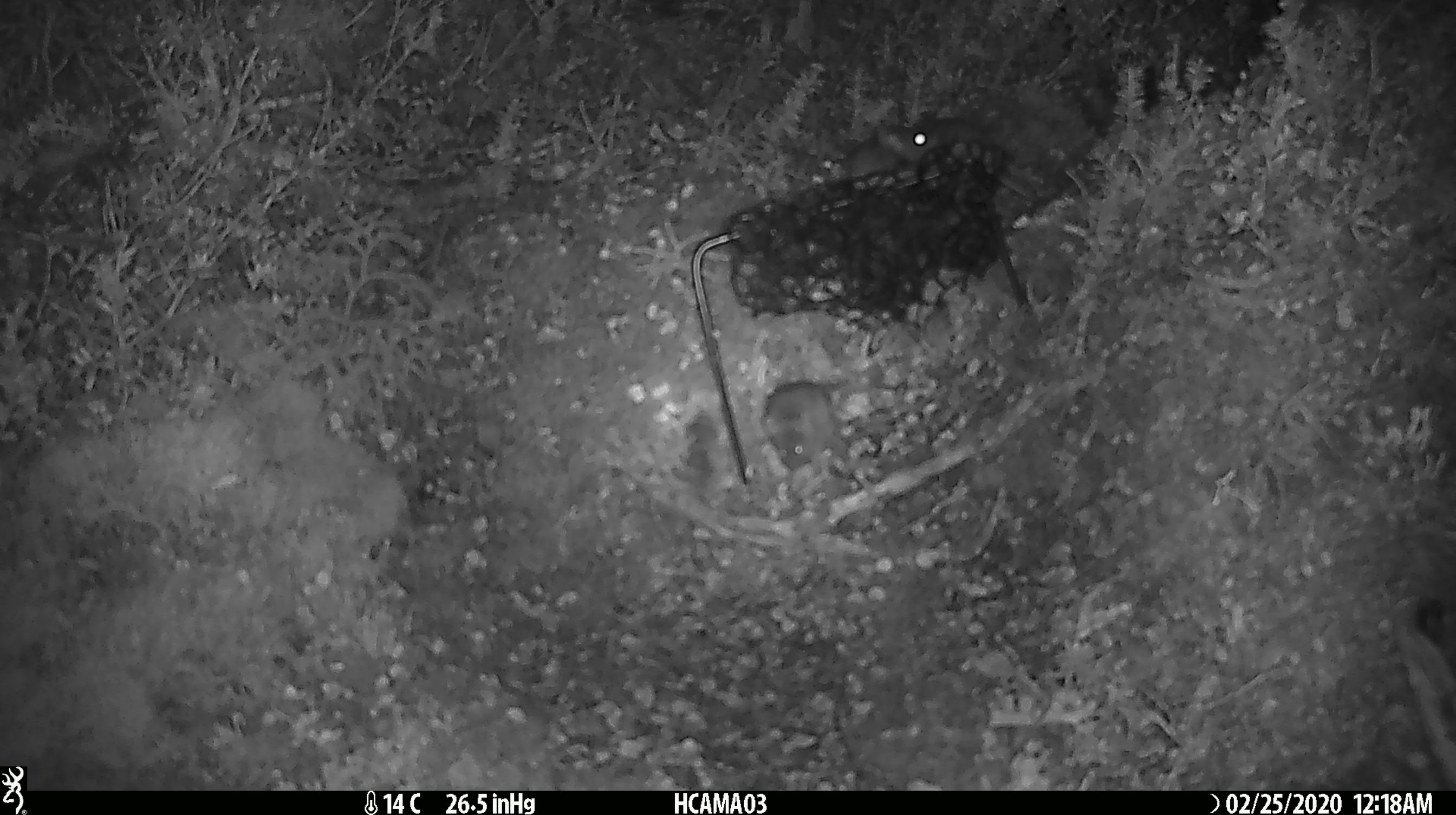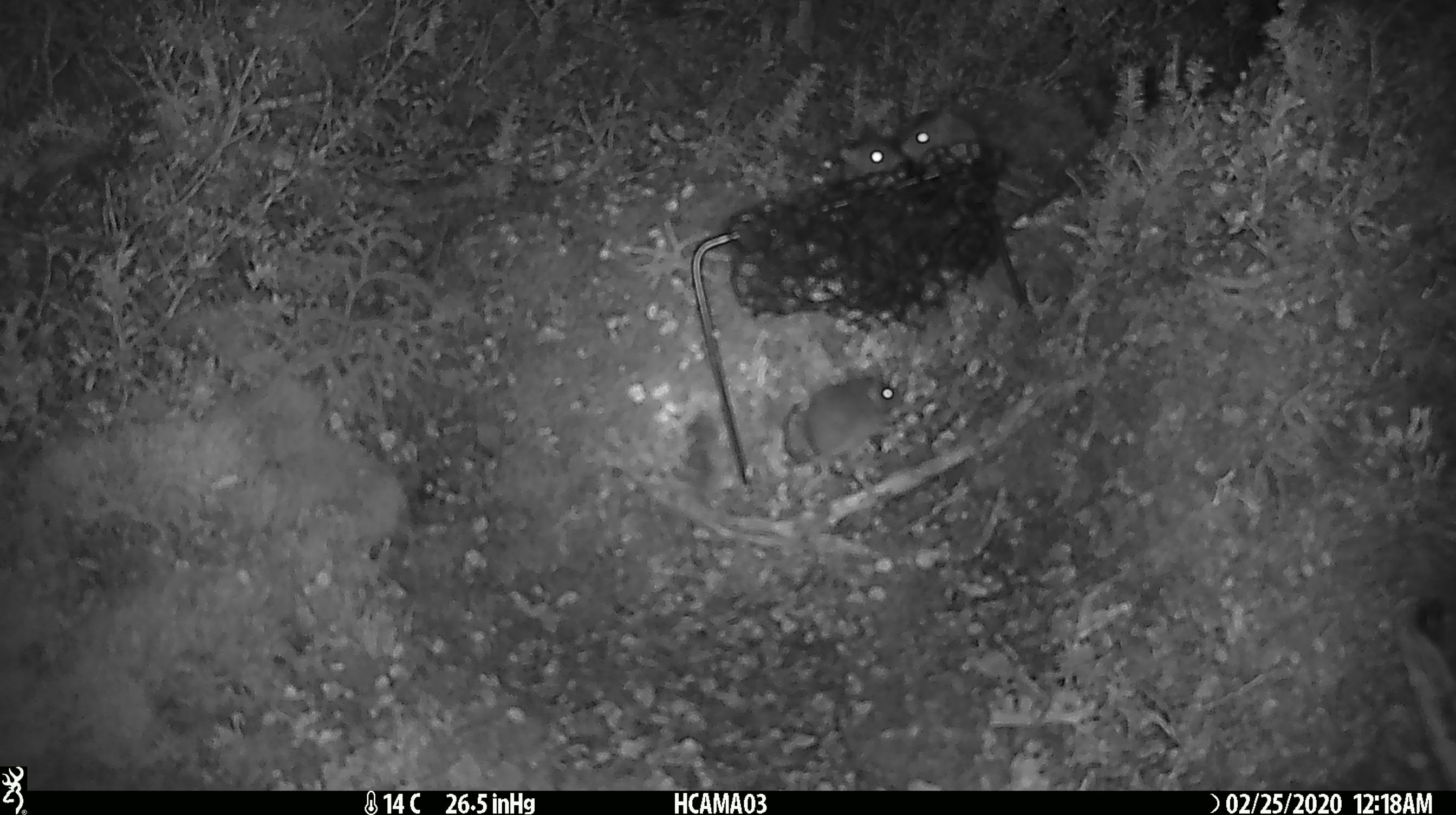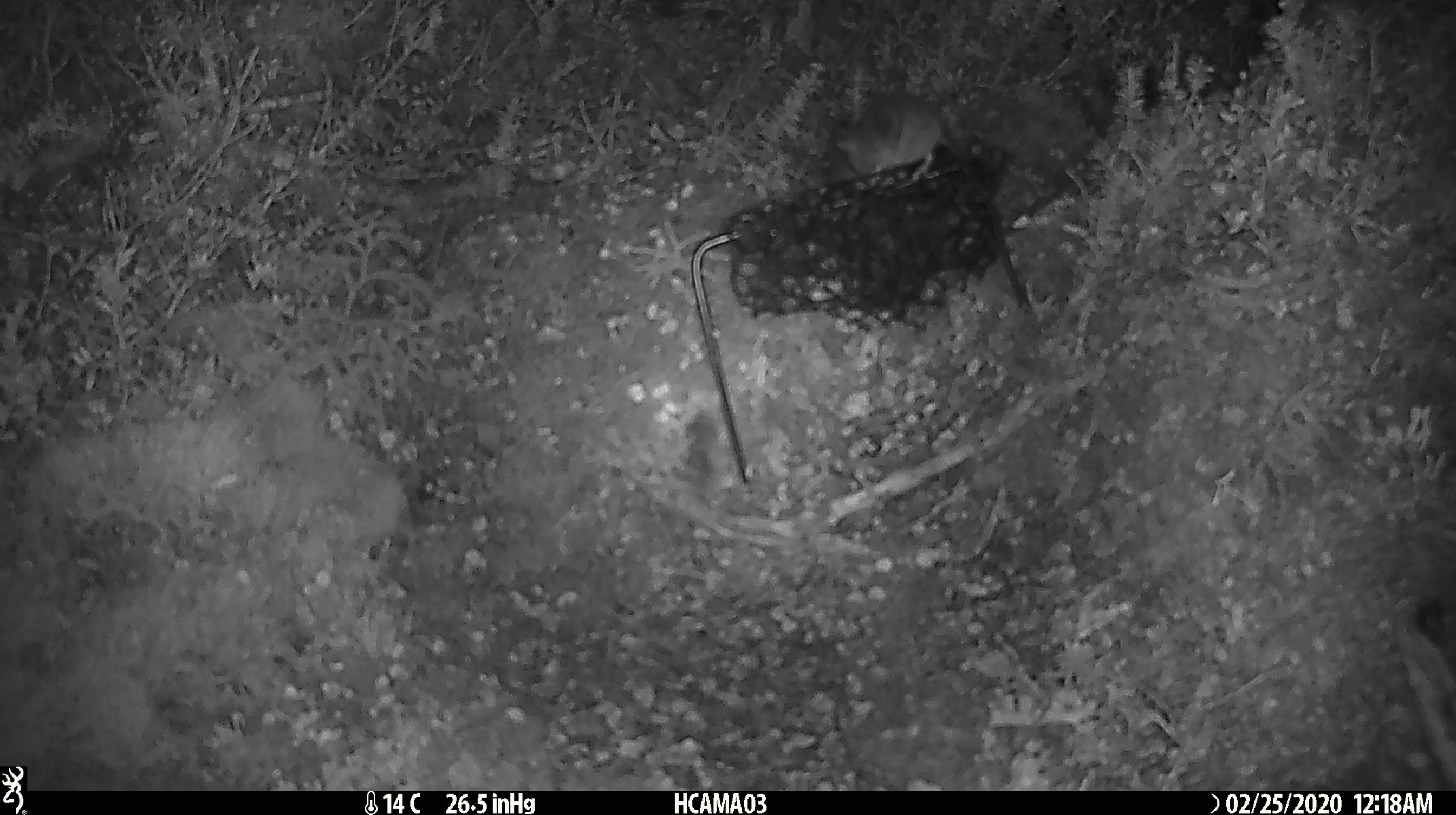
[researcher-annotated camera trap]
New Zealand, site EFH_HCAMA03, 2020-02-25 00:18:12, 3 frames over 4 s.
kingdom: Animalia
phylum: Chordata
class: Mammalia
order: Rodentia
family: Muridae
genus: Mus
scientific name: Mus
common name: mouse